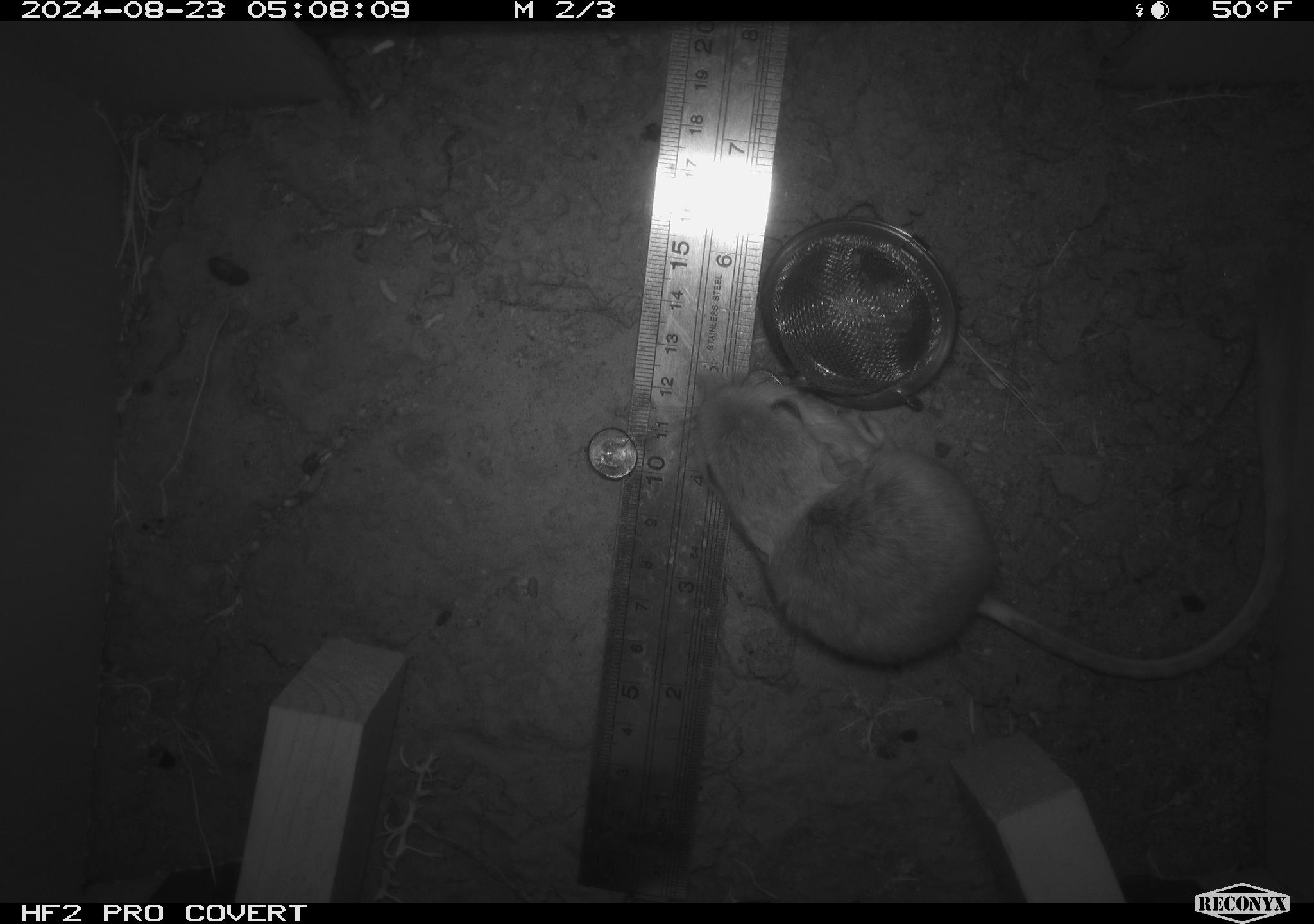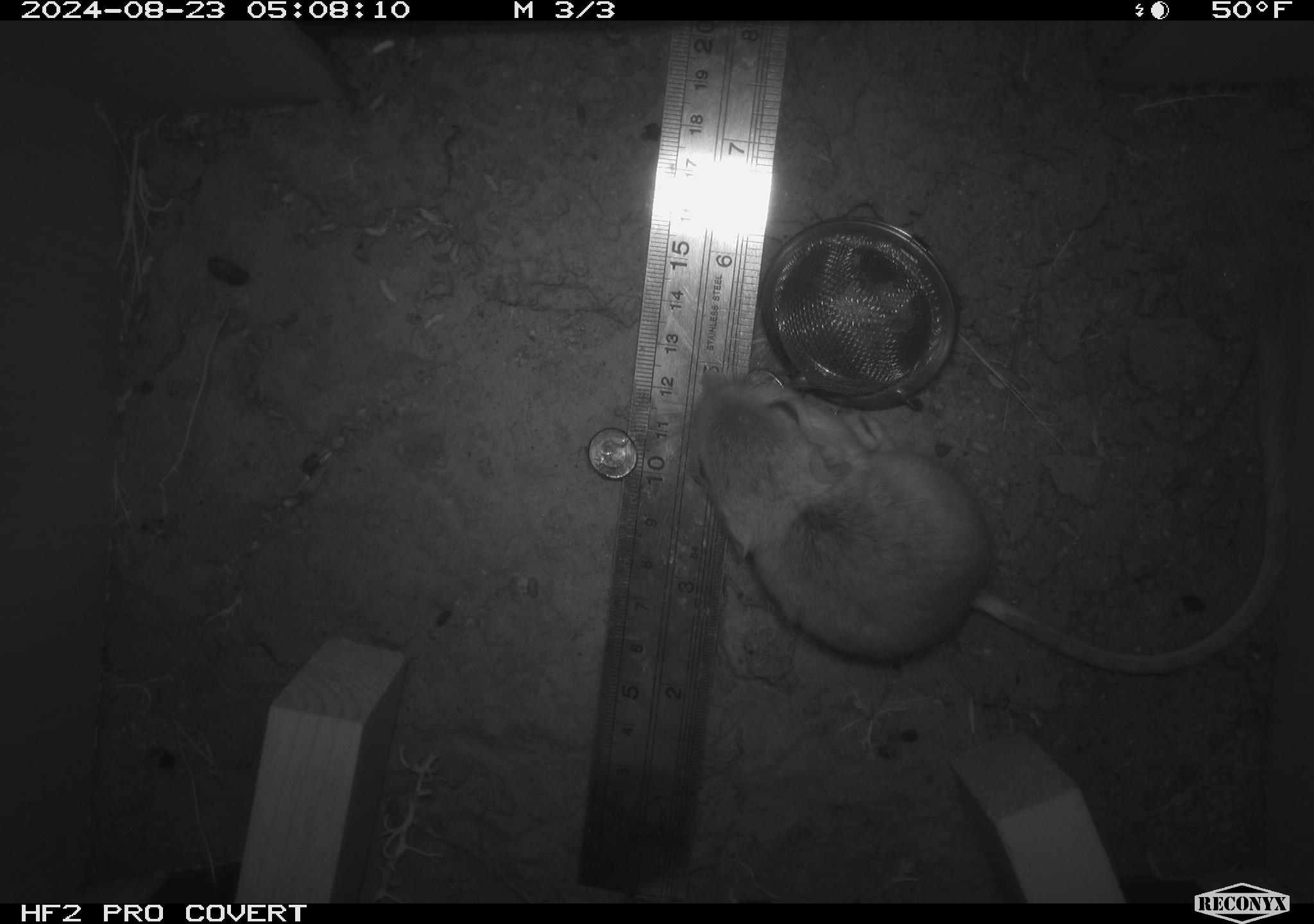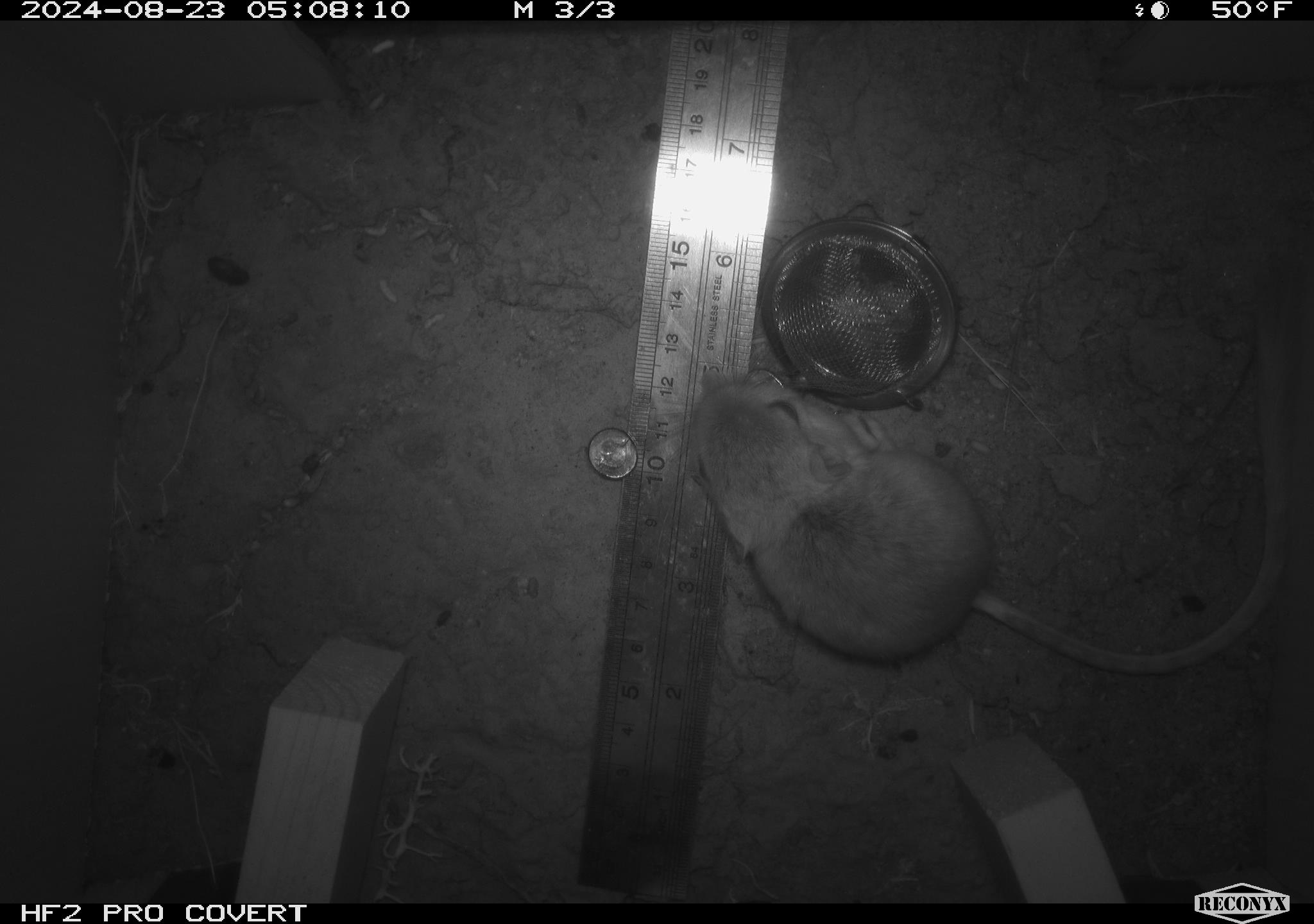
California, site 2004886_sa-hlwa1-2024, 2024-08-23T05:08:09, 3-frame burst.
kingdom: Animalia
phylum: Chordata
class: Mammalia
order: Rodentia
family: Heteromyidae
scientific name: Heteromyidae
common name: kangaroo rats and pocket mice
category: heteromyidae family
Heteromyidae family (kangaroo rats and pocket mice) (Heteromyidae).